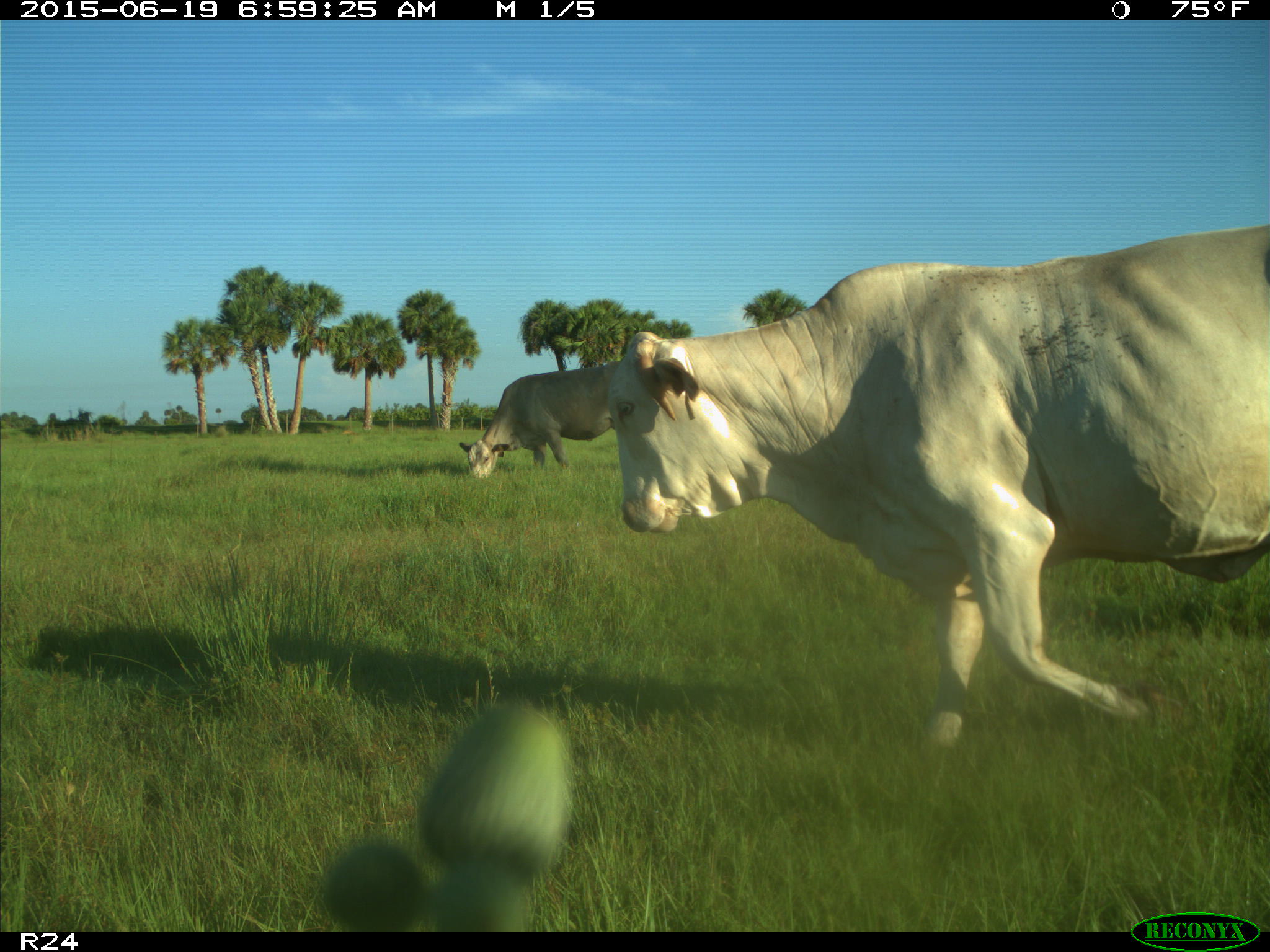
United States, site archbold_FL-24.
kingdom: Animalia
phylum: Chordata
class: Mammalia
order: Artiodactyla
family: Bovidae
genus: Bos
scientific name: Bos taurus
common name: domestic cow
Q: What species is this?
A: Bos taurus (domestic cow).